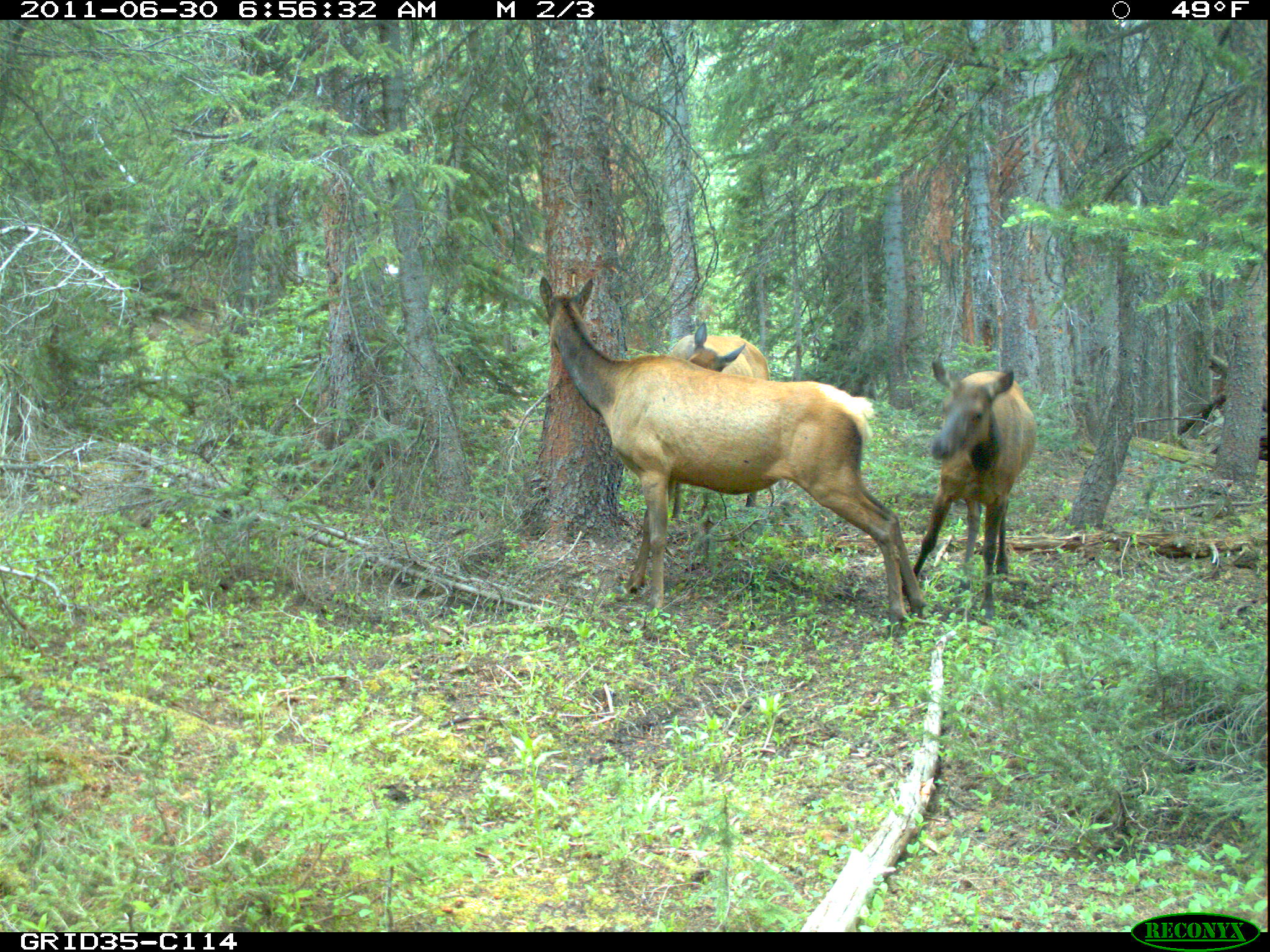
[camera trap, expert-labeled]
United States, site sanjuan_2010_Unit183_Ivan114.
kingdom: Animalia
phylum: Chordata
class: Mammalia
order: Artiodactyla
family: Cervidae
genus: Cervus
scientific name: Cervus elaphus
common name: red deer